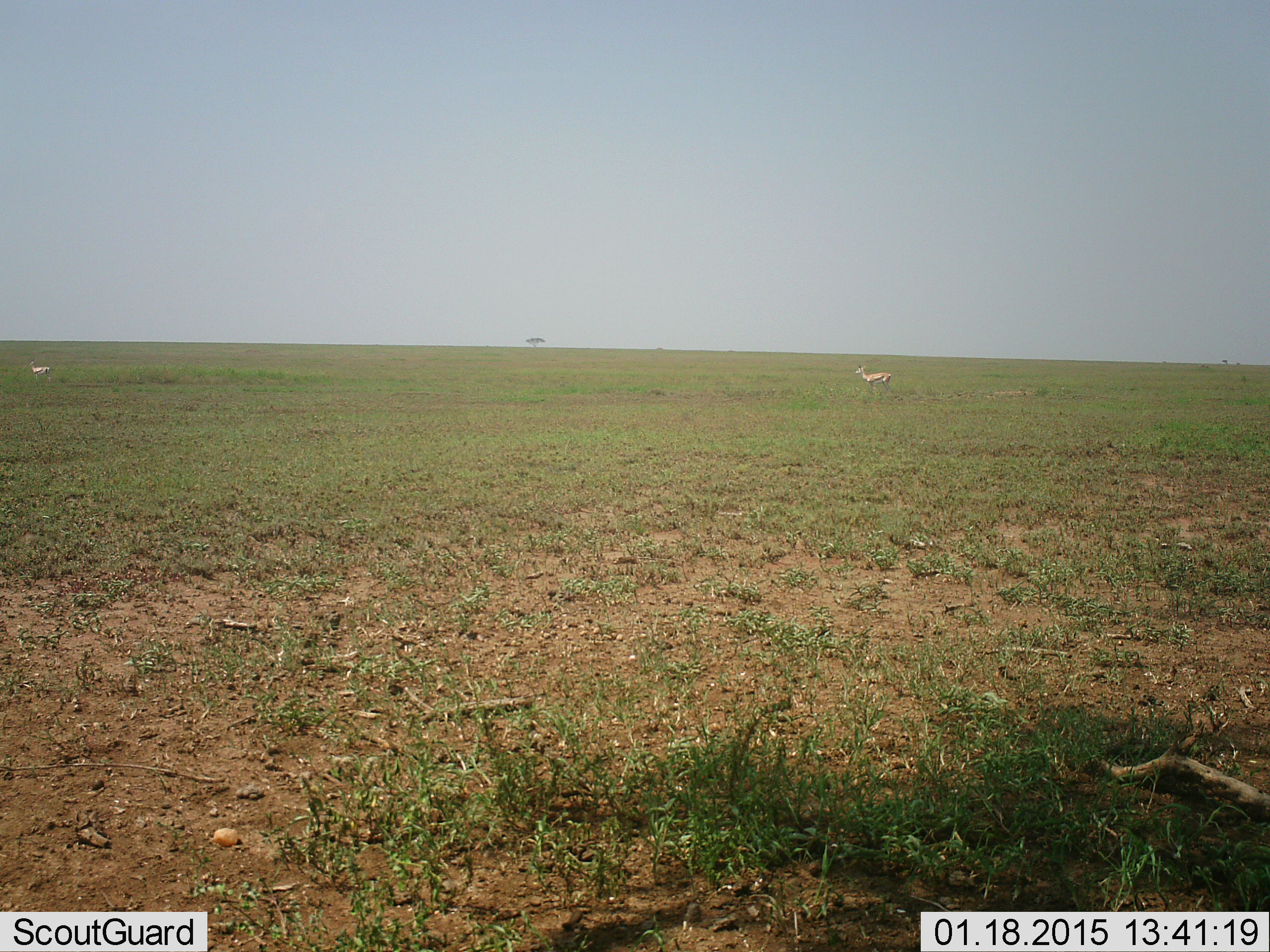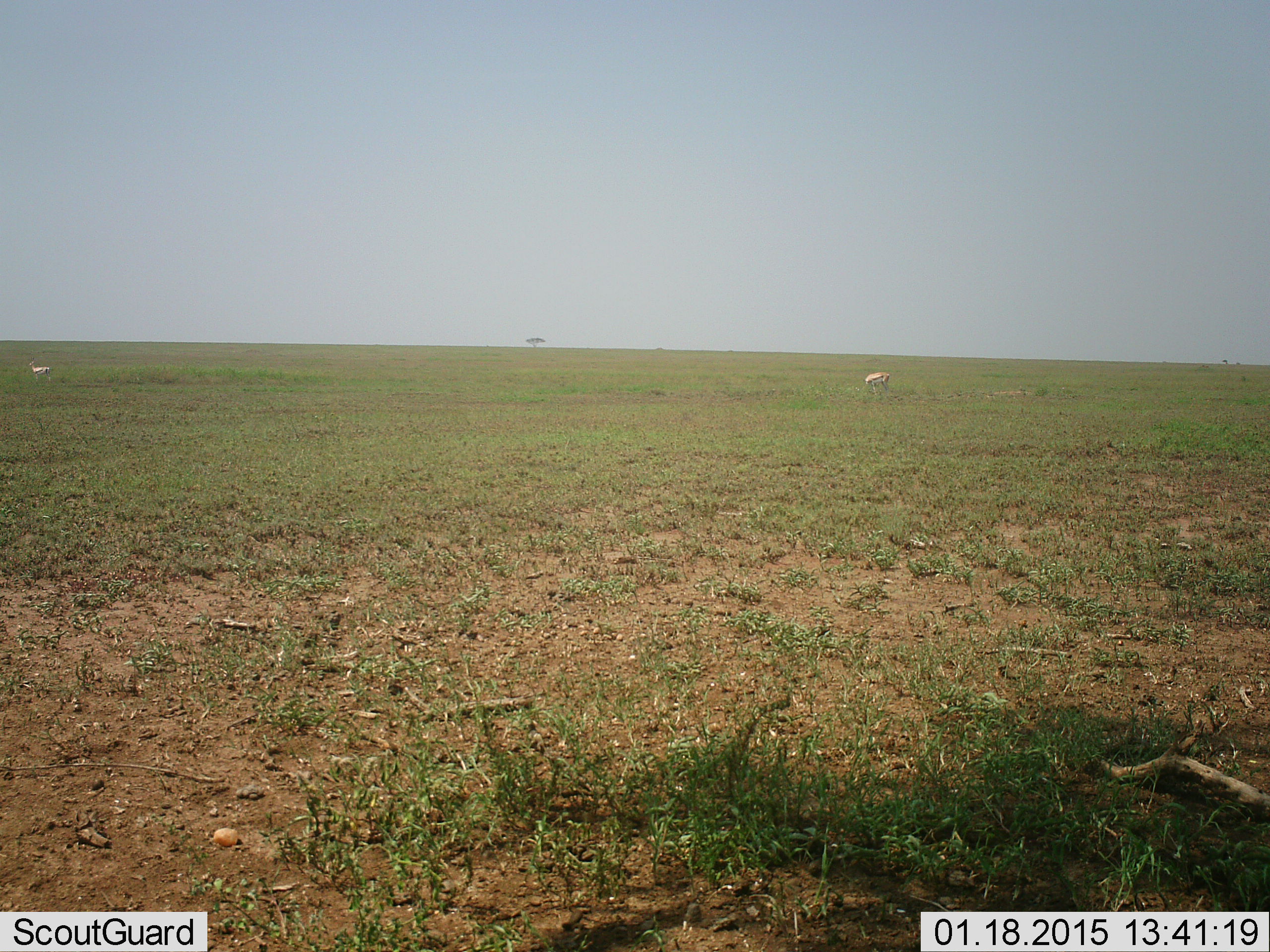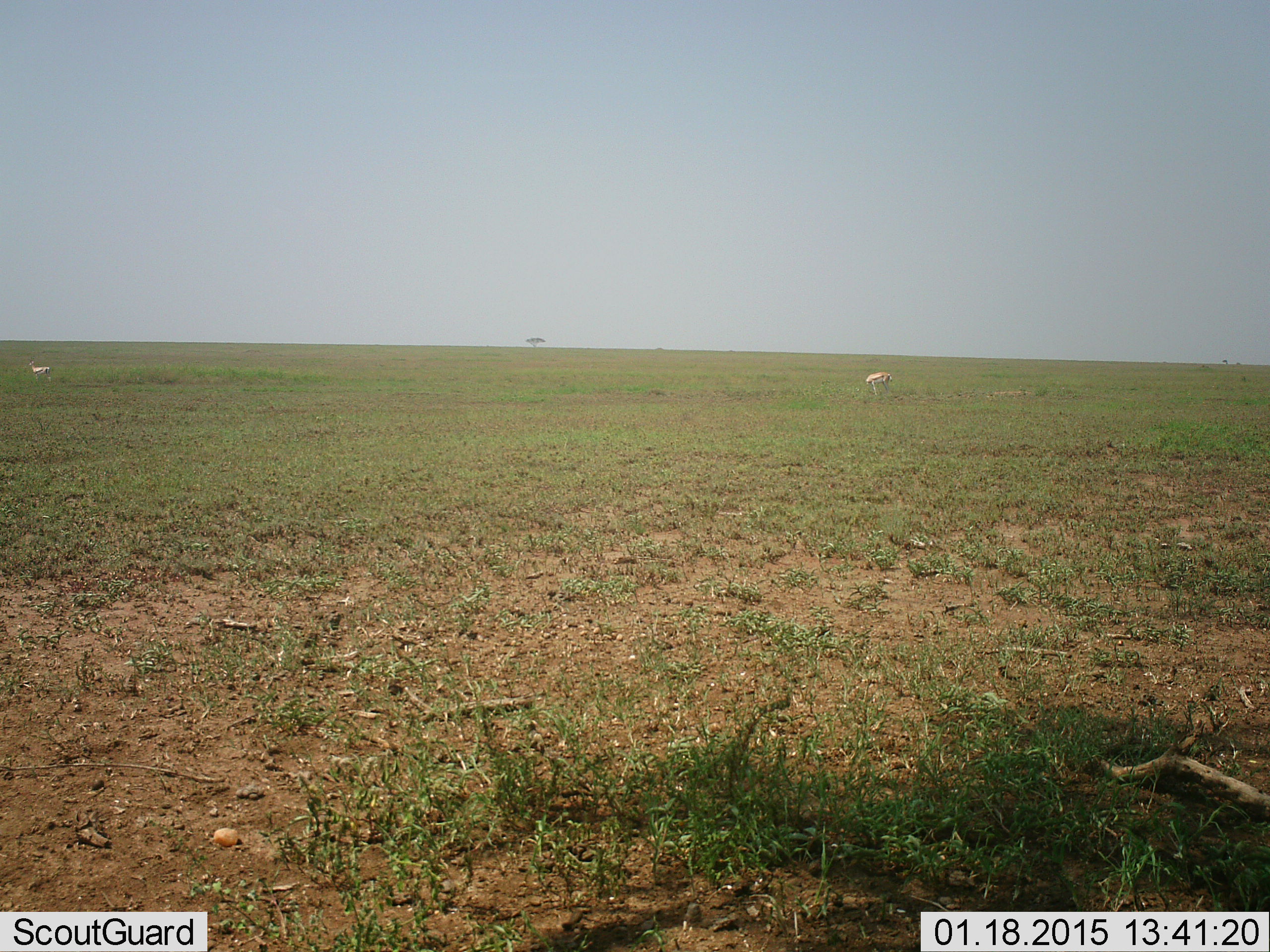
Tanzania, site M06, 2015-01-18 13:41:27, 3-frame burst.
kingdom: Animalia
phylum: Chordata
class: Mammalia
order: Artiodactyla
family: Bovidae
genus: Eudorcas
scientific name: Eudorcas thomsonii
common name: thomson's gazelle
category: gazellethomsons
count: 2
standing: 60%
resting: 0%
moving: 0%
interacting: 0%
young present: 0%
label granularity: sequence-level